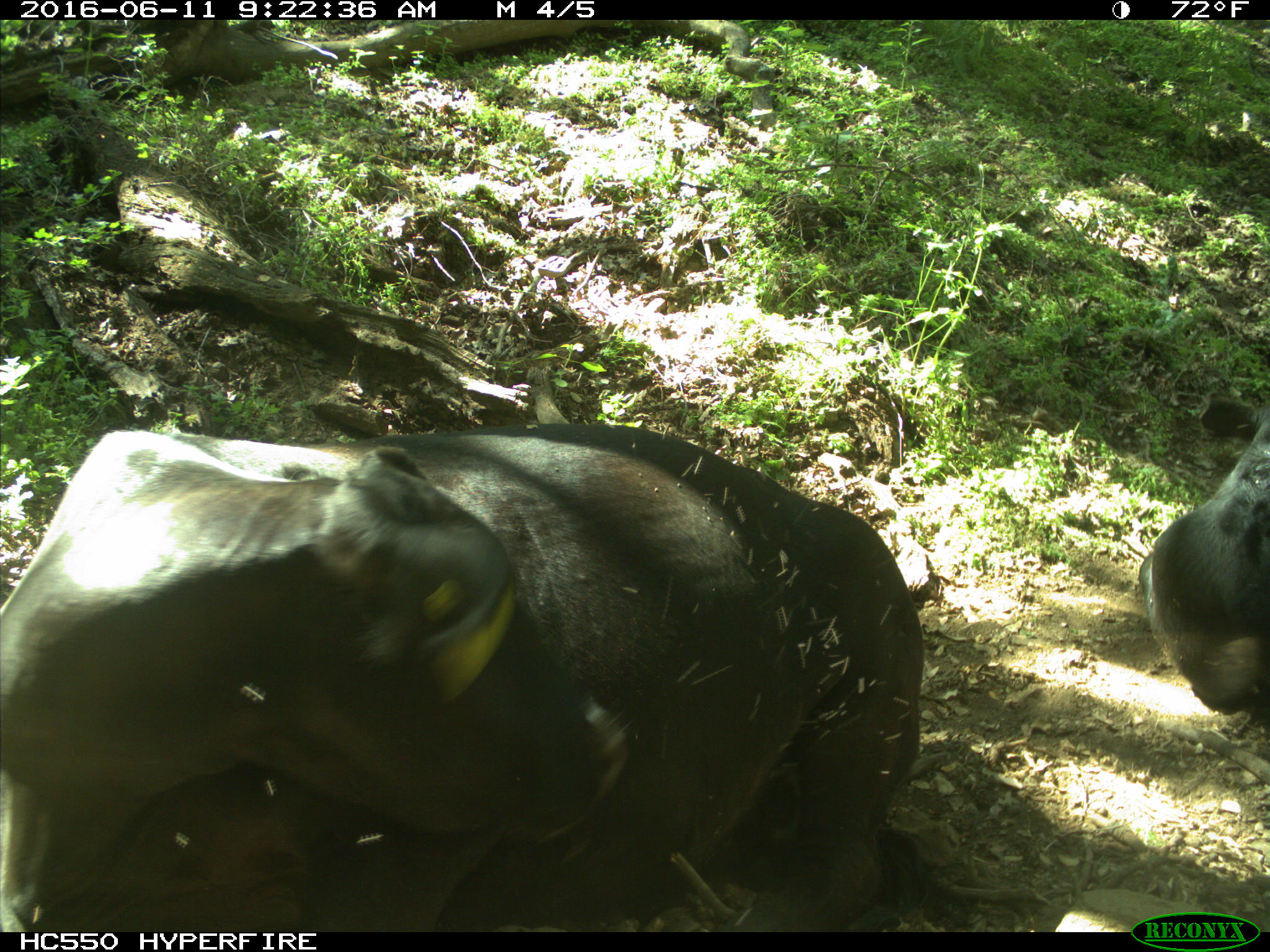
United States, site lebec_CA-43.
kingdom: Animalia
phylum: Chordata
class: Mammalia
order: Artiodactyla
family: Bovidae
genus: Bos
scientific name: Bos taurus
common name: domestic cow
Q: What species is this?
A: Bos taurus (domestic cow).